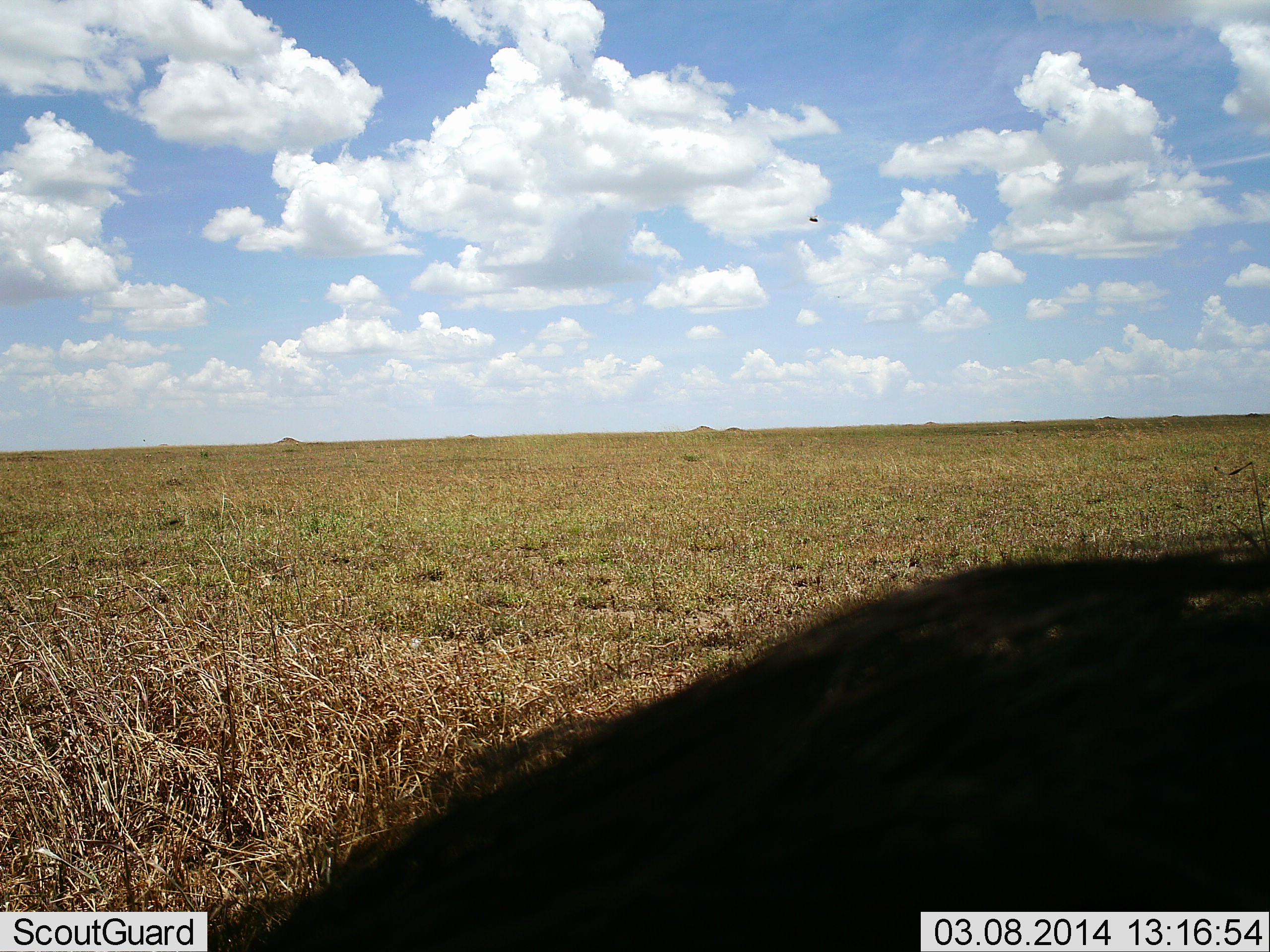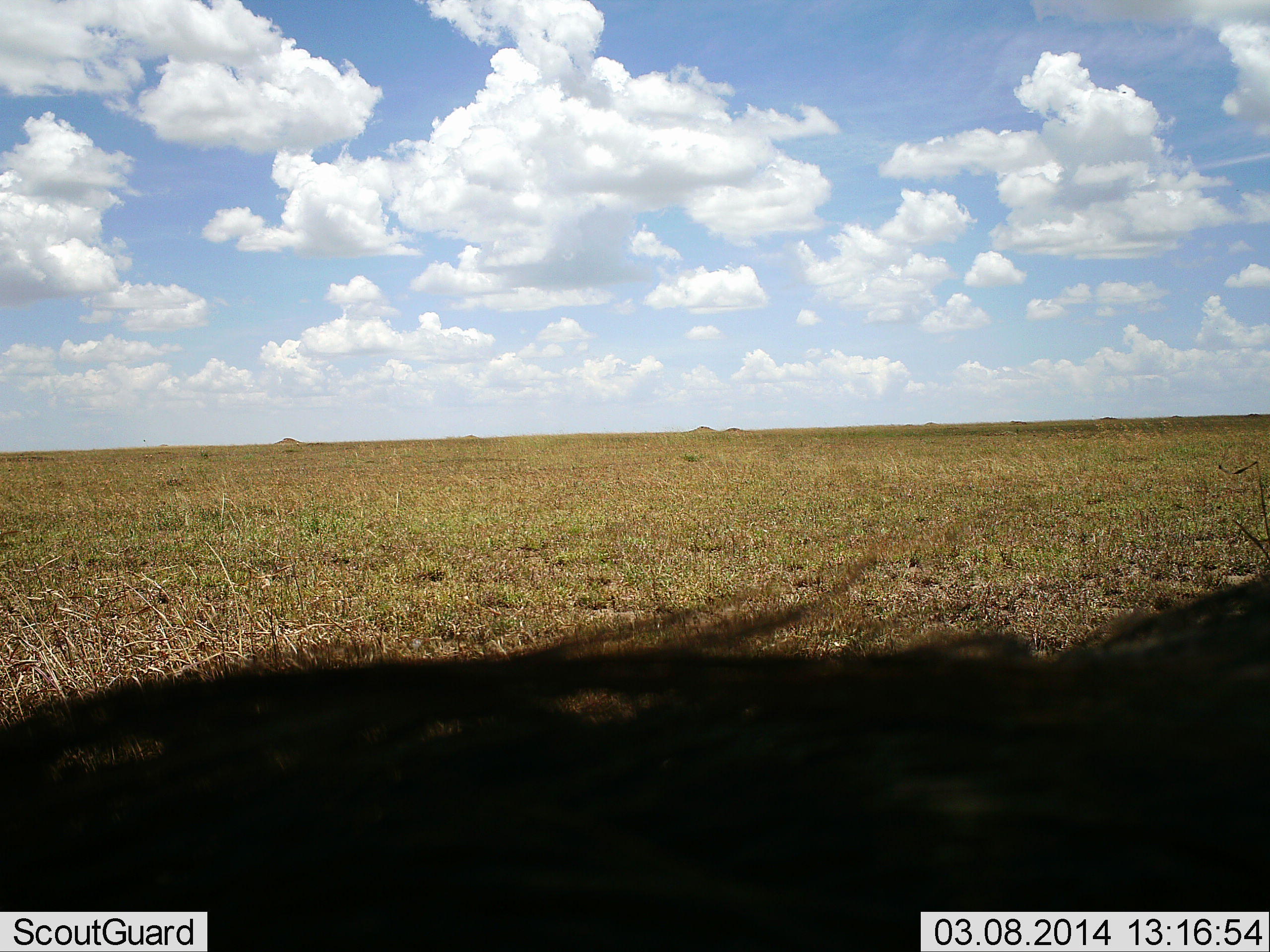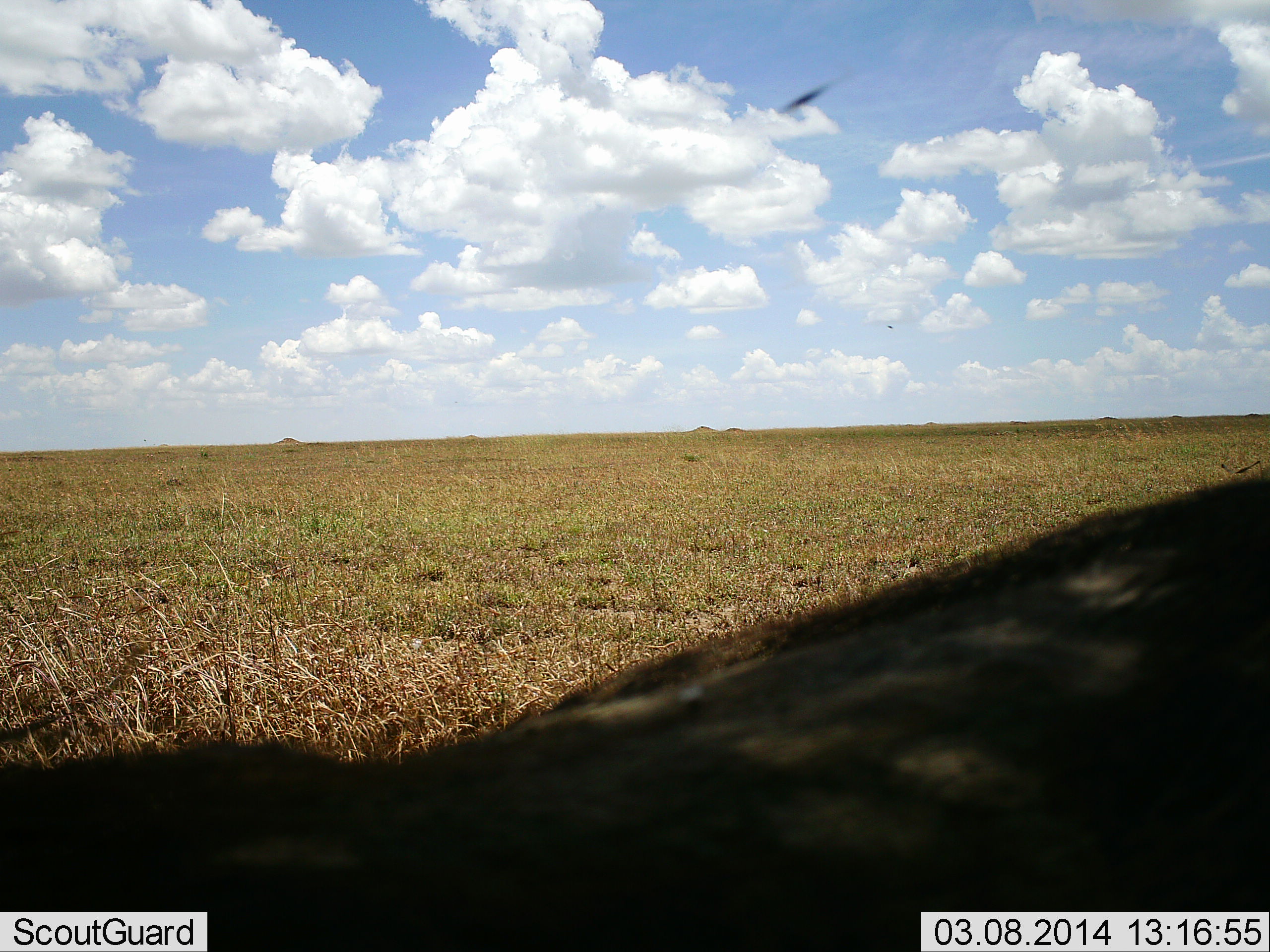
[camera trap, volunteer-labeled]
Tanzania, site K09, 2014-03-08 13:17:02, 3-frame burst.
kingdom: Animalia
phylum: Chordata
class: Mammalia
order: Artiodactyla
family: Suidae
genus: Phacochoerus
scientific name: Phacochoerus africanus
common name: warthog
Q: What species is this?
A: Warthog (Phacochoerus africanus).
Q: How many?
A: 1.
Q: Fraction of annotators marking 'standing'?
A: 42%.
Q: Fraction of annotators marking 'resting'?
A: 0%.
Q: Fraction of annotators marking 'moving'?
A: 50%.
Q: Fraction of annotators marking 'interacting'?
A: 0%.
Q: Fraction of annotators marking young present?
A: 0%.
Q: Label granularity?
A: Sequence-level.